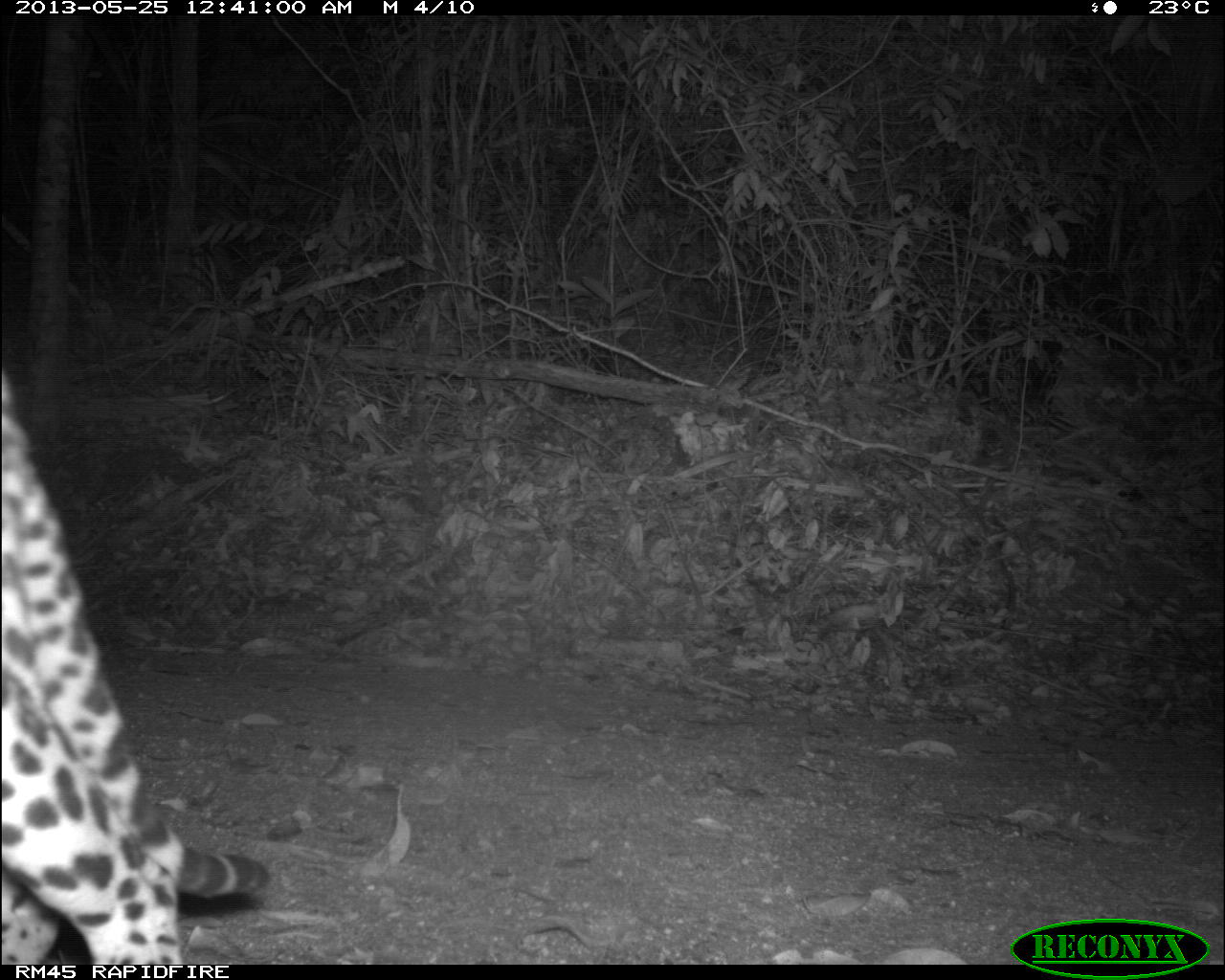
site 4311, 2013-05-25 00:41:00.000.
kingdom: Animalia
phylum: Chordata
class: Mammalia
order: Carnivora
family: Felidae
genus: Leopardus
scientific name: Leopardus pardalis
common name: ocelot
Leopardus pardalis (ocelot), count 1, sex male.